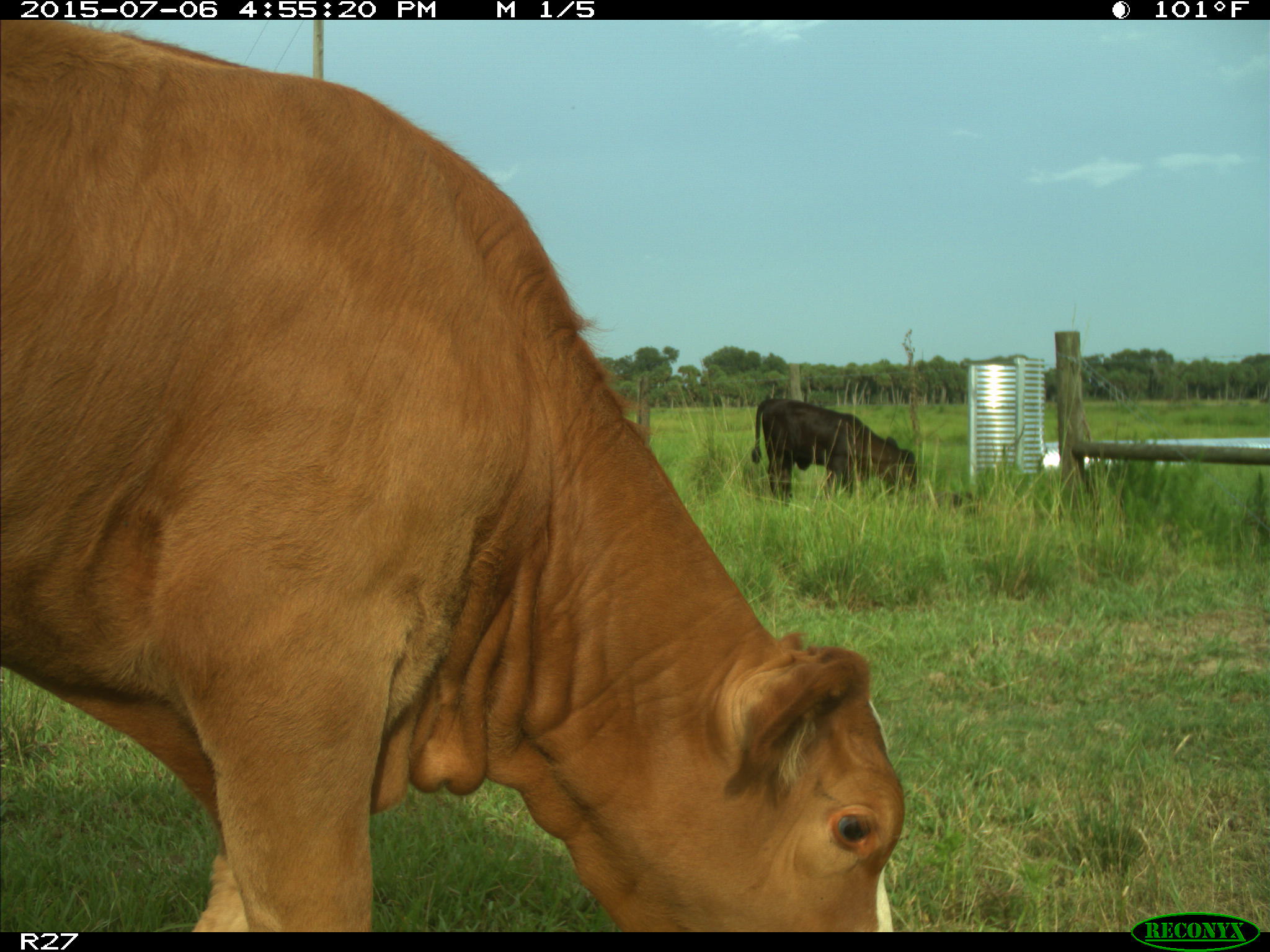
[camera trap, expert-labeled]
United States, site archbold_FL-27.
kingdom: Animalia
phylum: Chordata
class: Mammalia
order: Artiodactyla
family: Bovidae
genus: Bos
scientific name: Bos taurus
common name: domestic cow